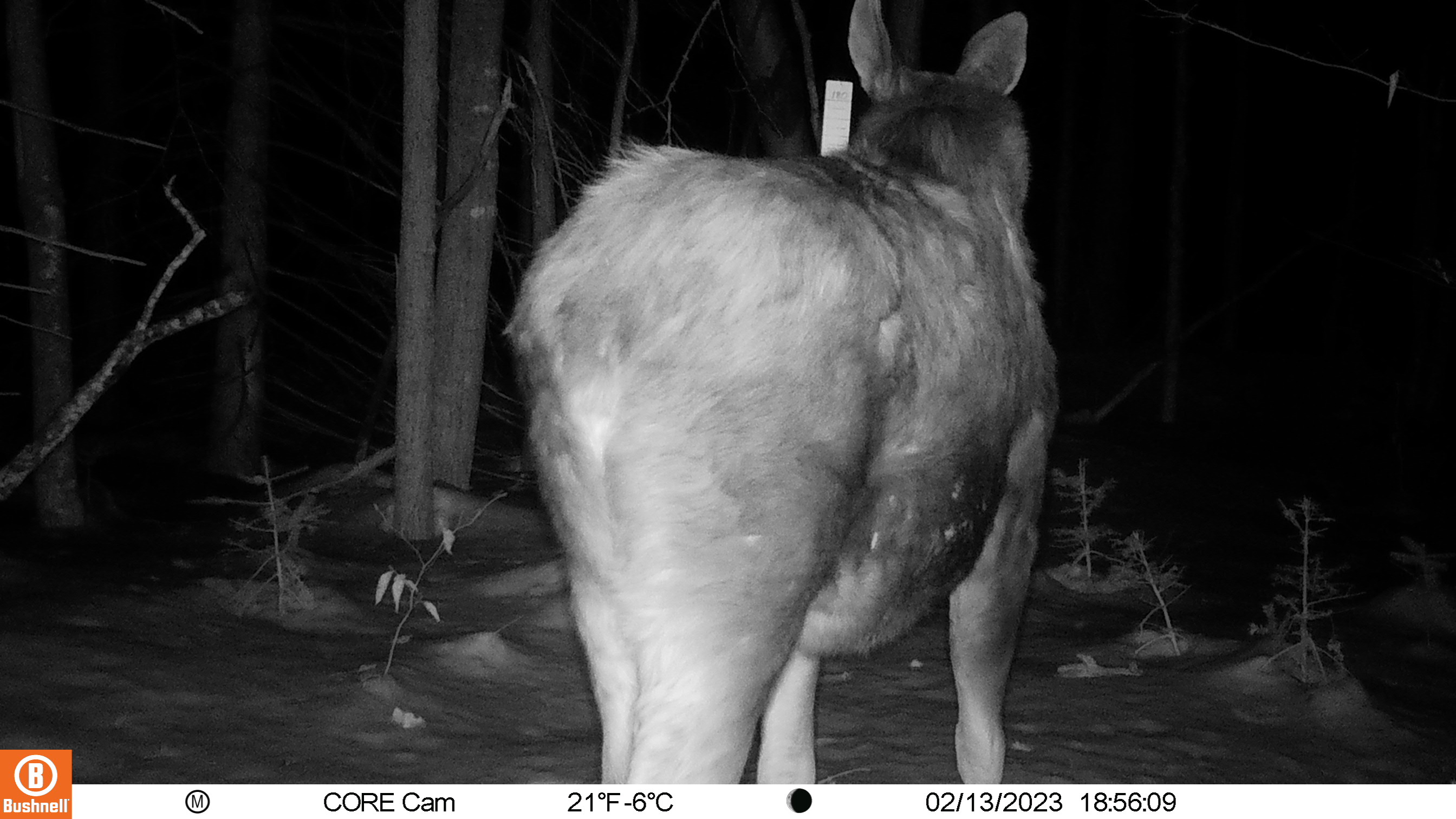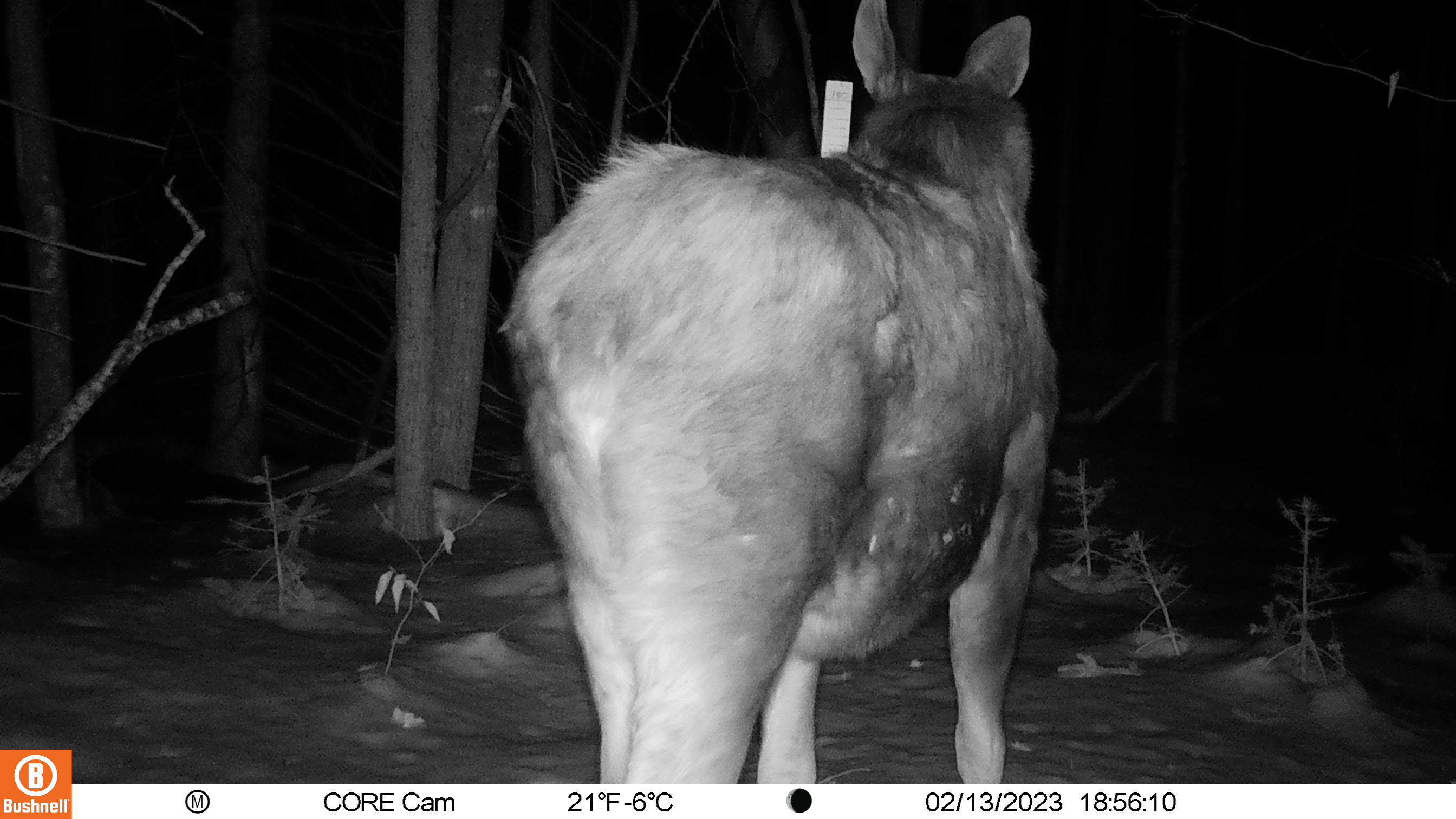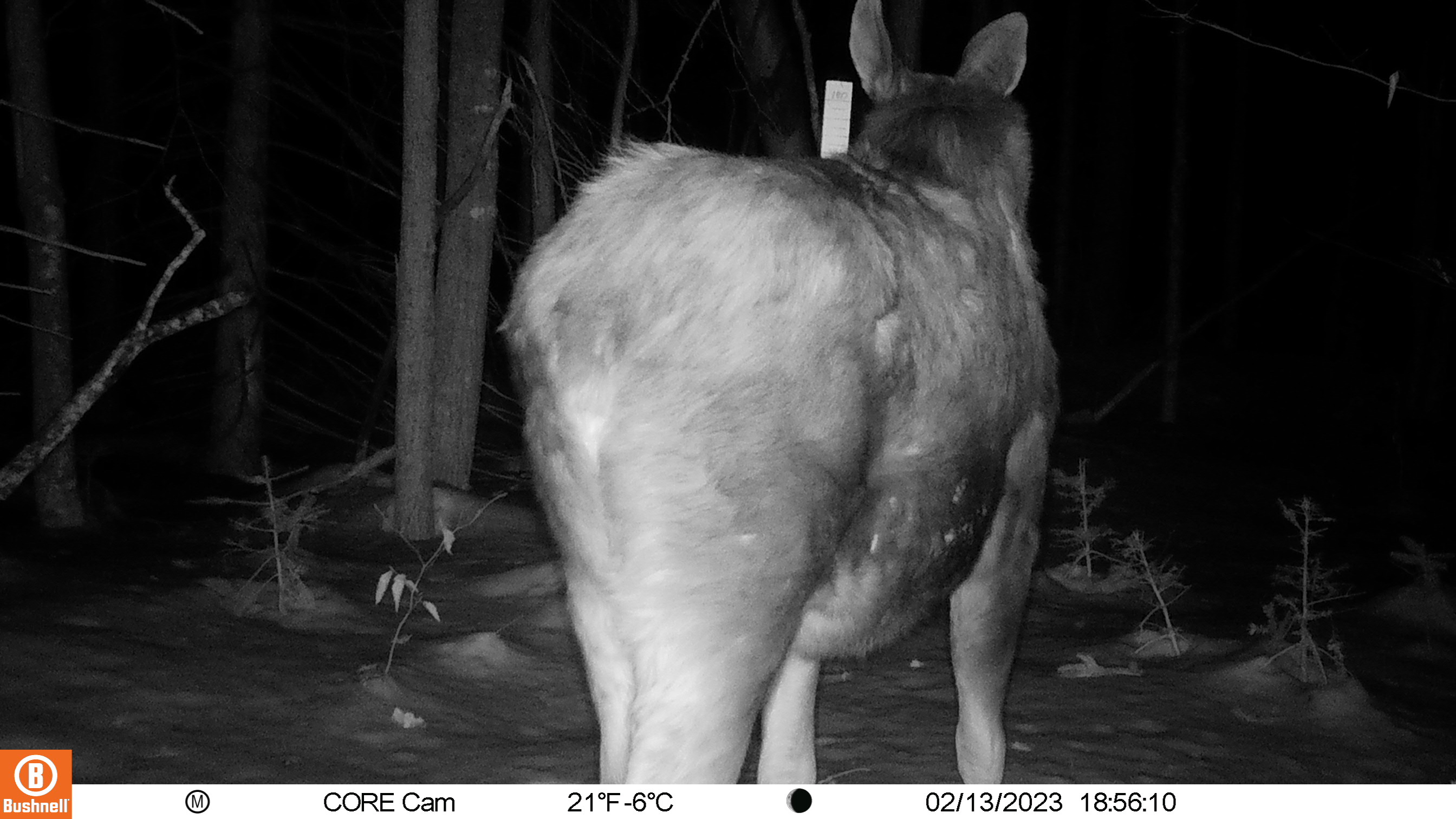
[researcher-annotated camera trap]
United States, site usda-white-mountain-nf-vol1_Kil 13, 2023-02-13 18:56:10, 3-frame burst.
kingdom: Animalia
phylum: Chordata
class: Mammalia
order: Artiodactyla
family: Cervidae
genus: Alces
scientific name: Alces alces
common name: moose